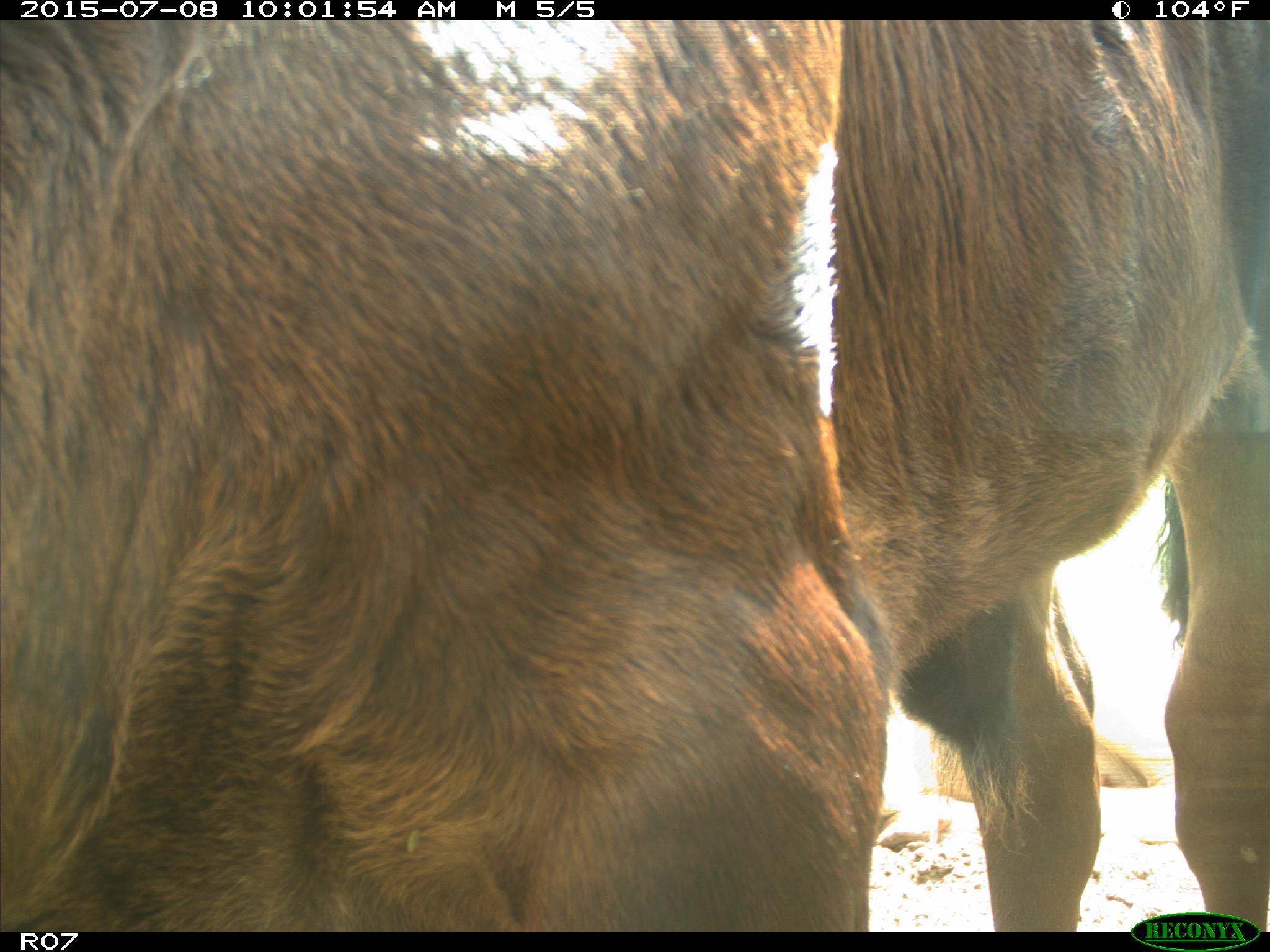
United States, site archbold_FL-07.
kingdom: Animalia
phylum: Chordata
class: Mammalia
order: Artiodactyla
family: Bovidae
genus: Bos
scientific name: Bos taurus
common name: domestic cow